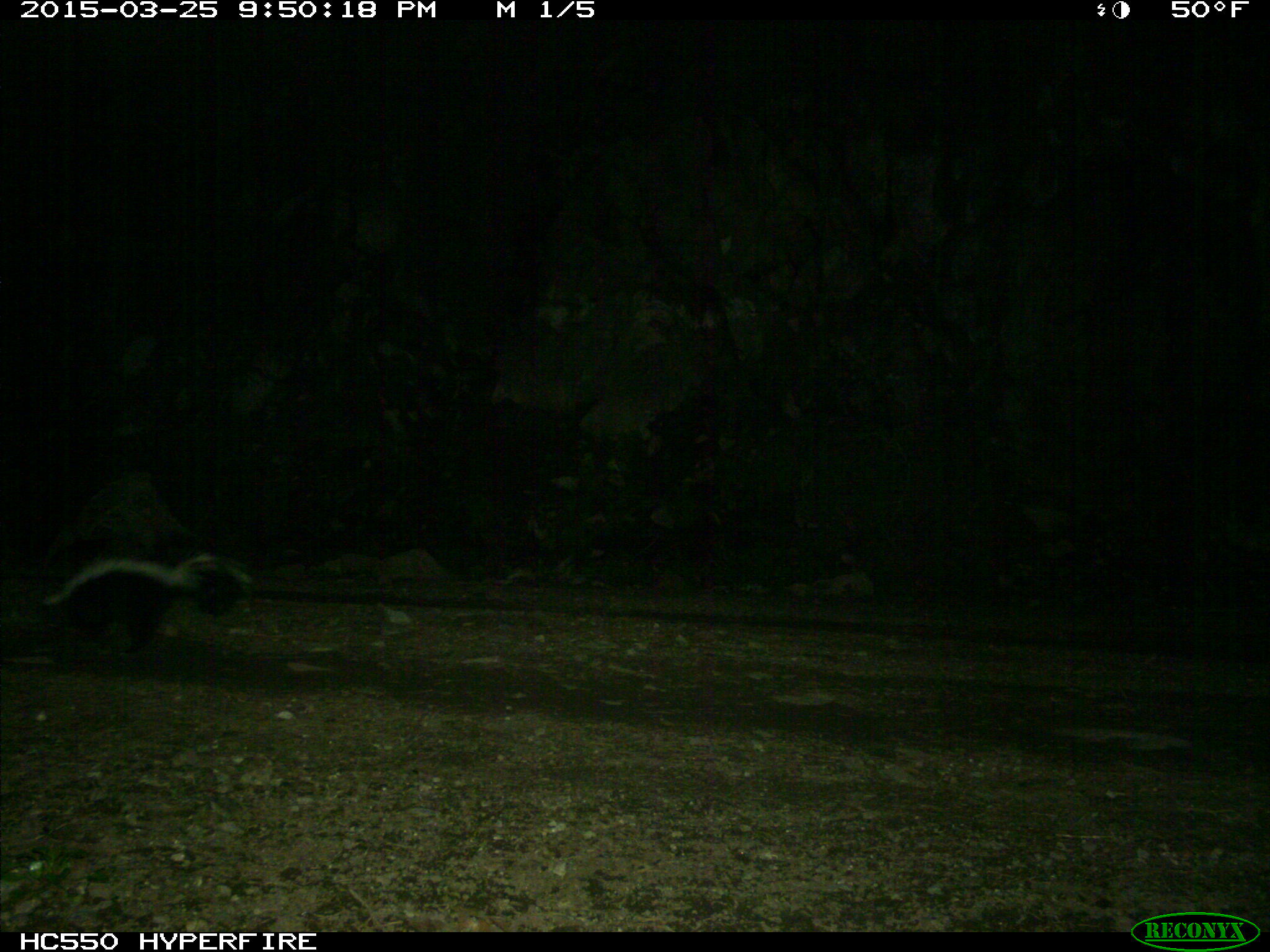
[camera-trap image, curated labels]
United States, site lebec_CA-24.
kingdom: Animalia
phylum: Chordata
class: Mammalia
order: Carnivora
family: Mephitidae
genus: Mephitis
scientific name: Mephitis mephitis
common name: striped skunk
Mephitis mephitis (striped skunk).